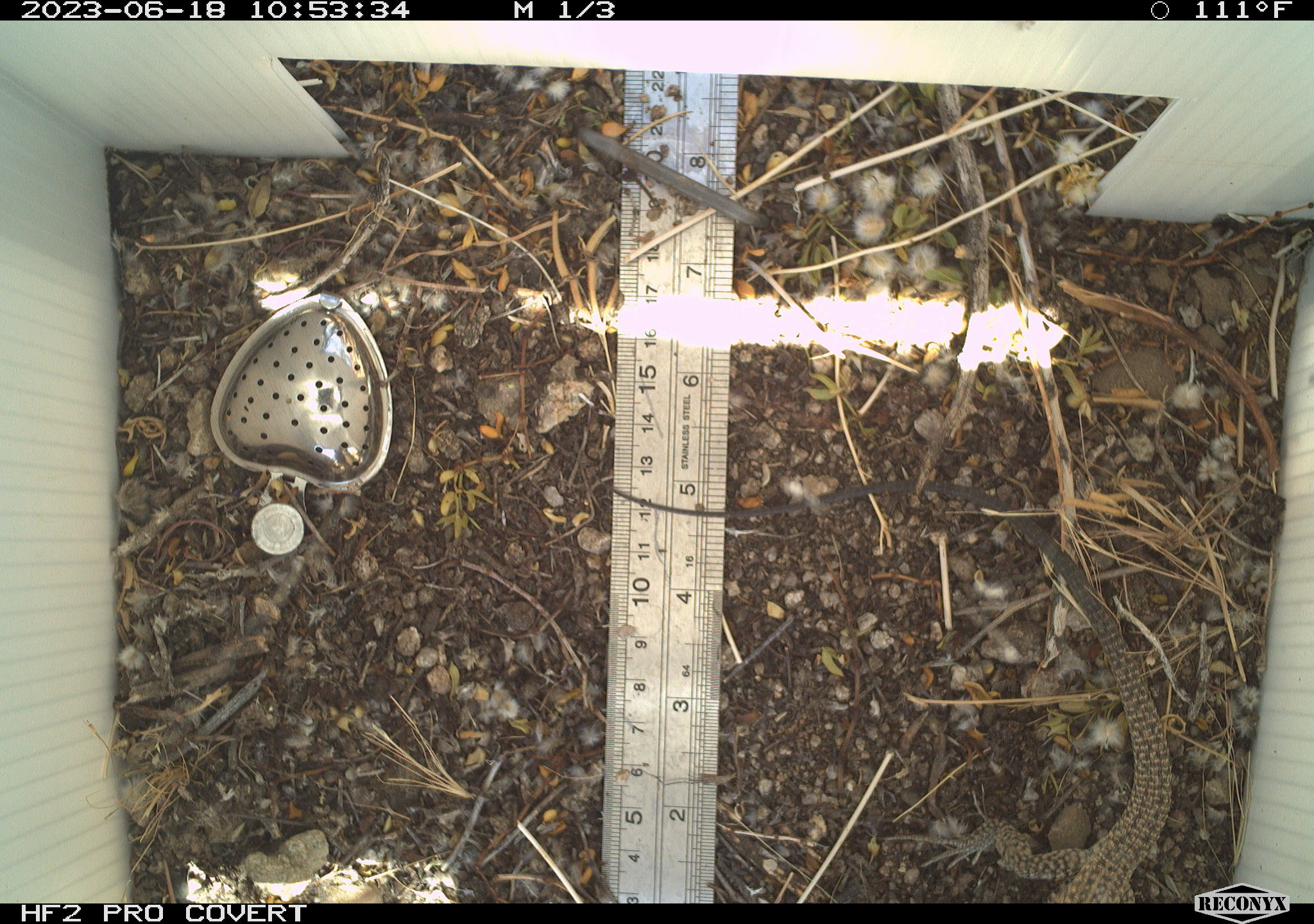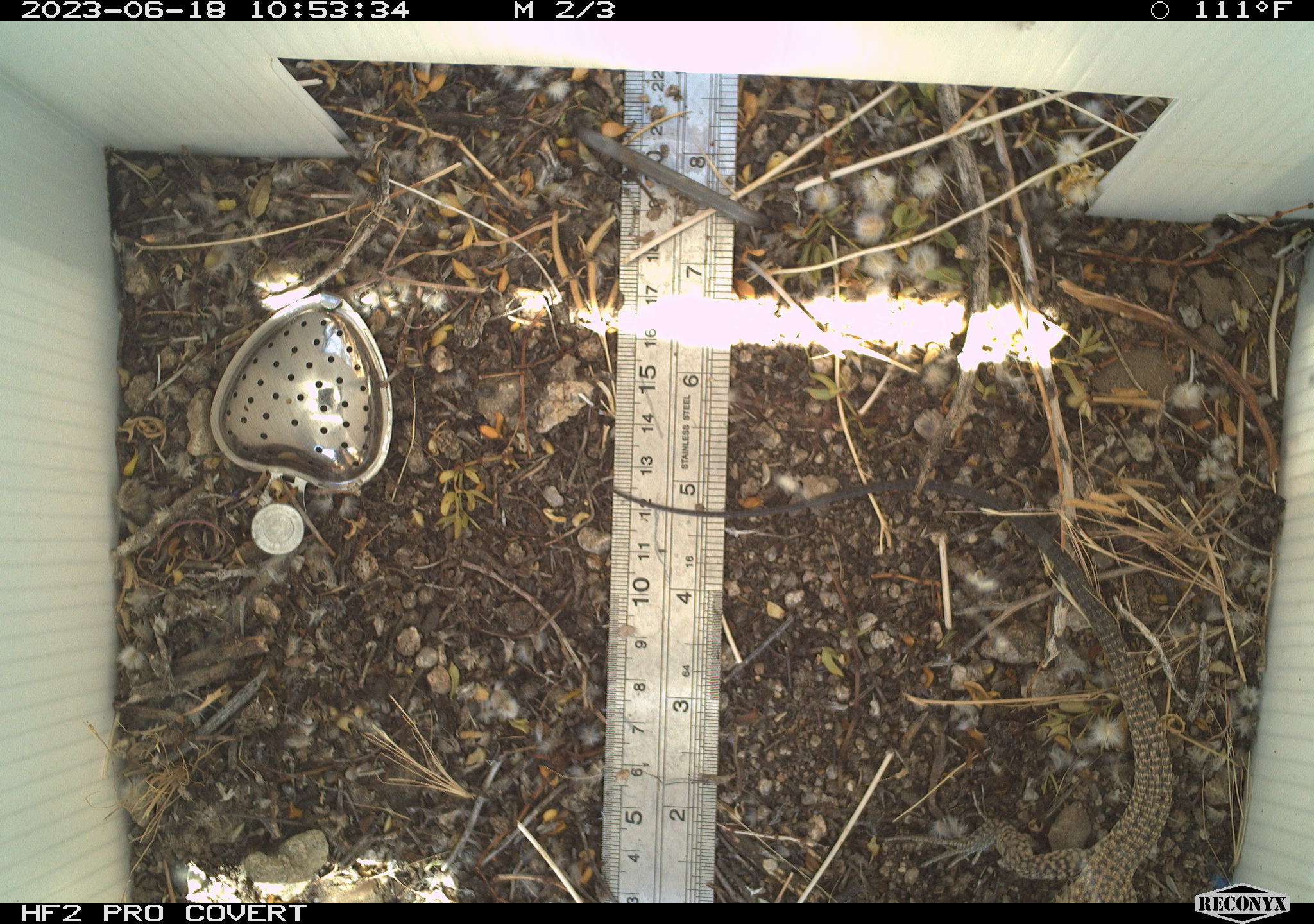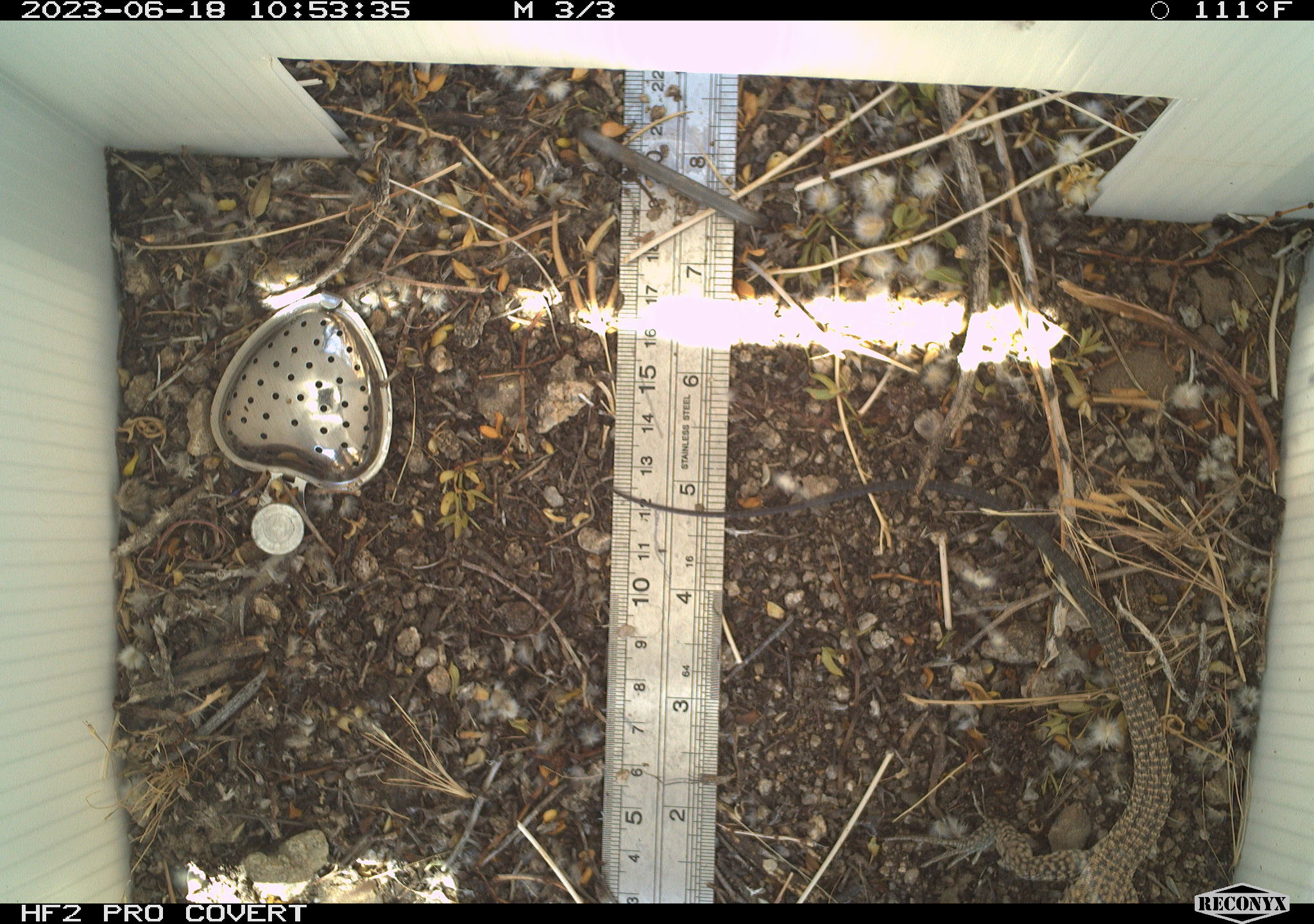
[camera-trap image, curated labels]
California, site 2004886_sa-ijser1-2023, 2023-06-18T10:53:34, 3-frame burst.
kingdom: Animalia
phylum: Chordata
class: Reptilia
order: Squamata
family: Teiidae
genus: Aspidoscelis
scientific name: Aspidoscelis tigris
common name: western whiptail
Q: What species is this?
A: Western whiptail (Aspidoscelis tigris).